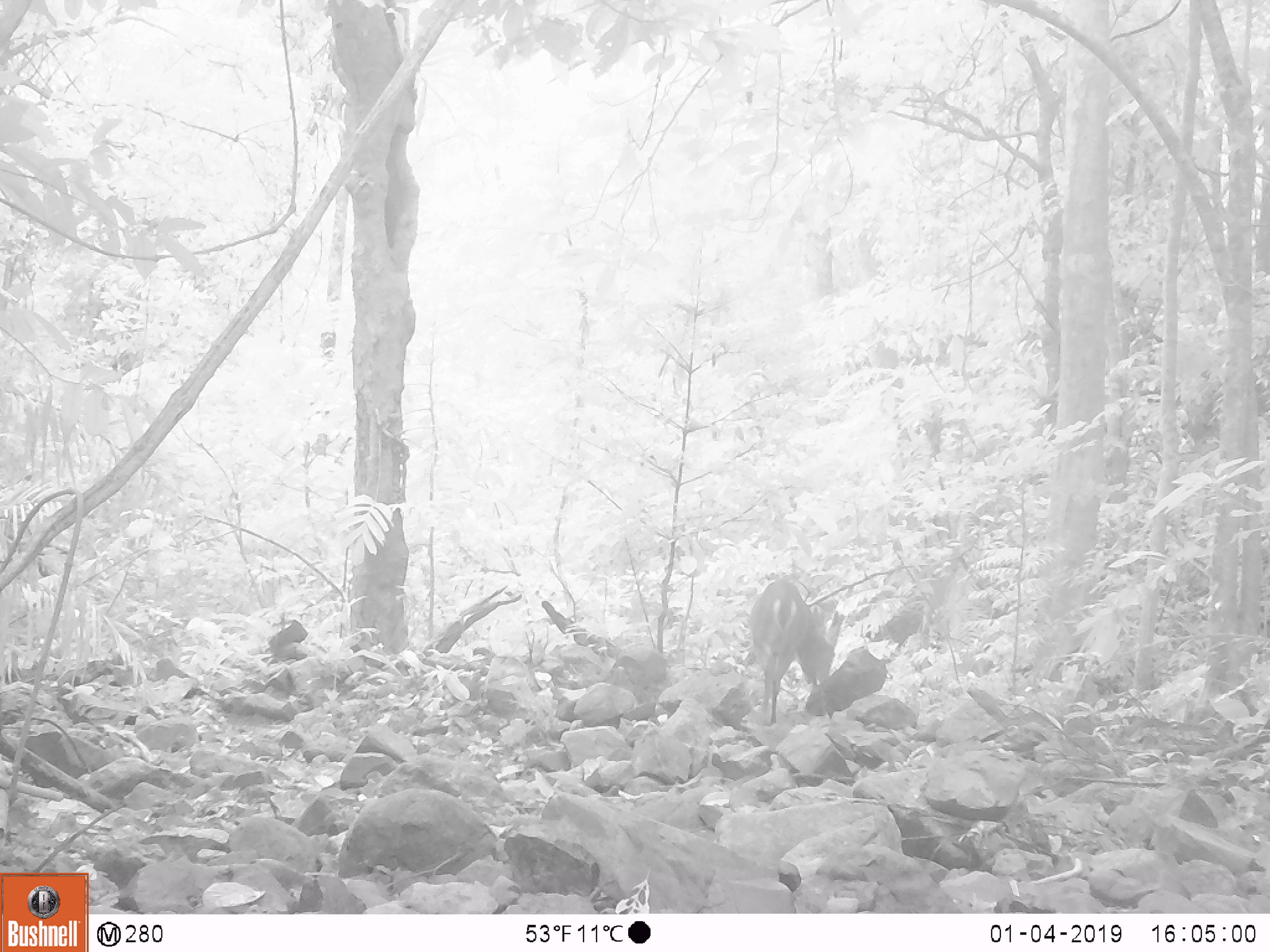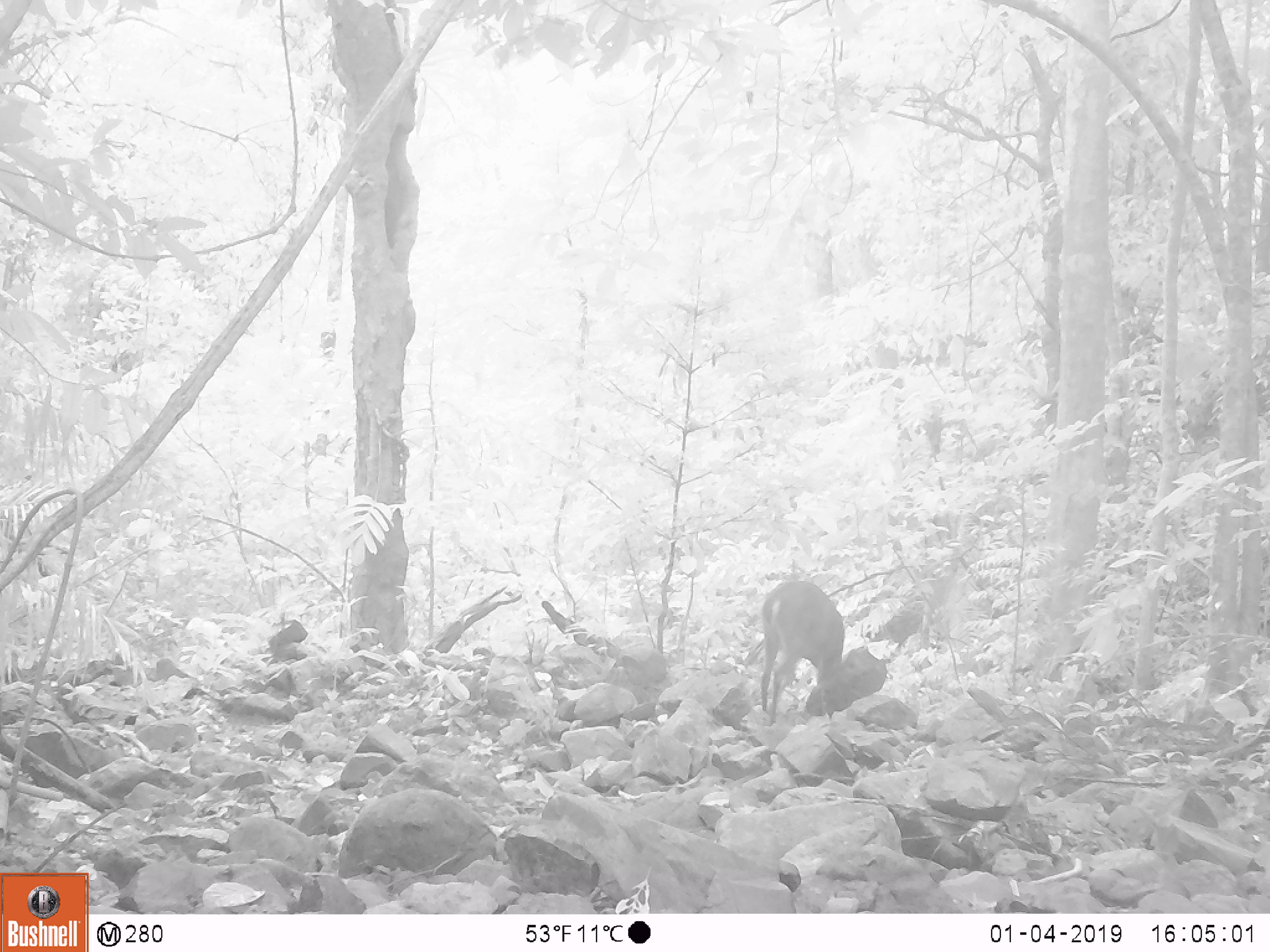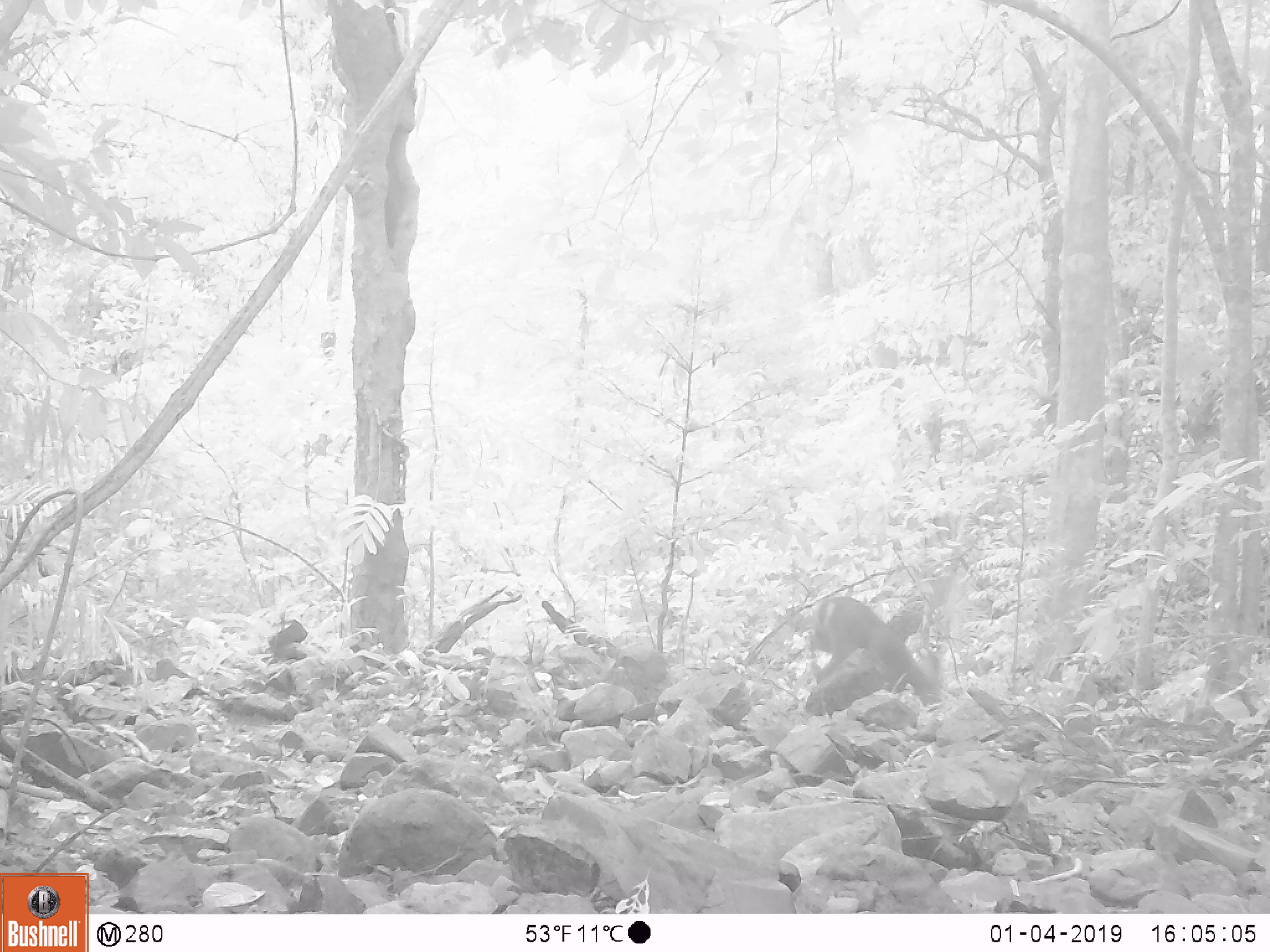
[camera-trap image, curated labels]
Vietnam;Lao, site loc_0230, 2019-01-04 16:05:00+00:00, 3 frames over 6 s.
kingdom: Animalia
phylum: Chordata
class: Mammalia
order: Artiodactyla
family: Cervidae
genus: Muntiacus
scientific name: Muntiacus vuquangensis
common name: large-antlered muntjac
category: large antlered muntjac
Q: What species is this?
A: Large antlered muntjac (large-antlered muntjac) (Muntiacus vuquangensis).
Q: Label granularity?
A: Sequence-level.